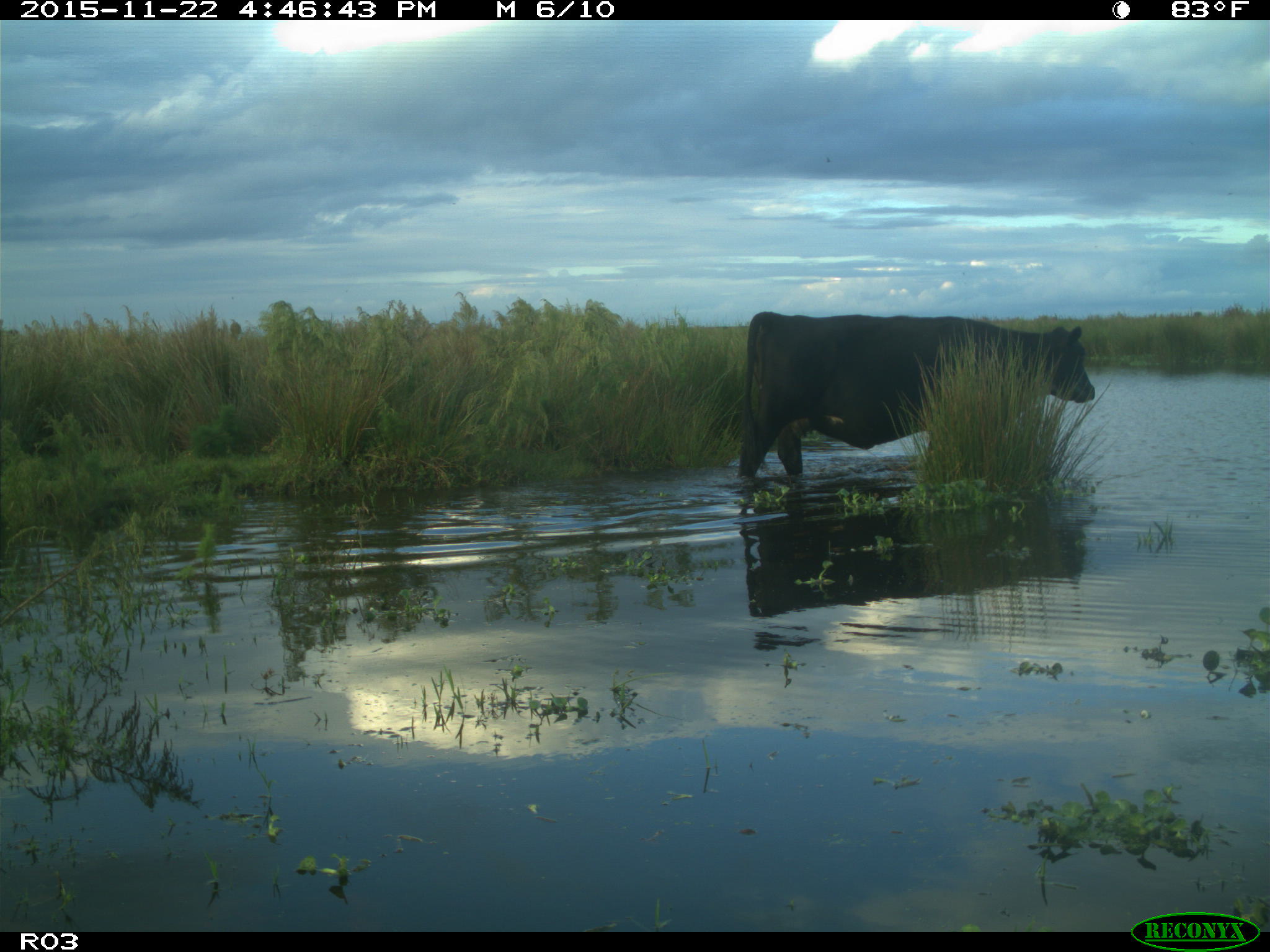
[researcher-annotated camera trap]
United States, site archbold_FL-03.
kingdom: Animalia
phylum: Chordata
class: Mammalia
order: Artiodactyla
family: Bovidae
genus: Bos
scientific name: Bos taurus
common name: domestic cow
Bos taurus (domestic cow).